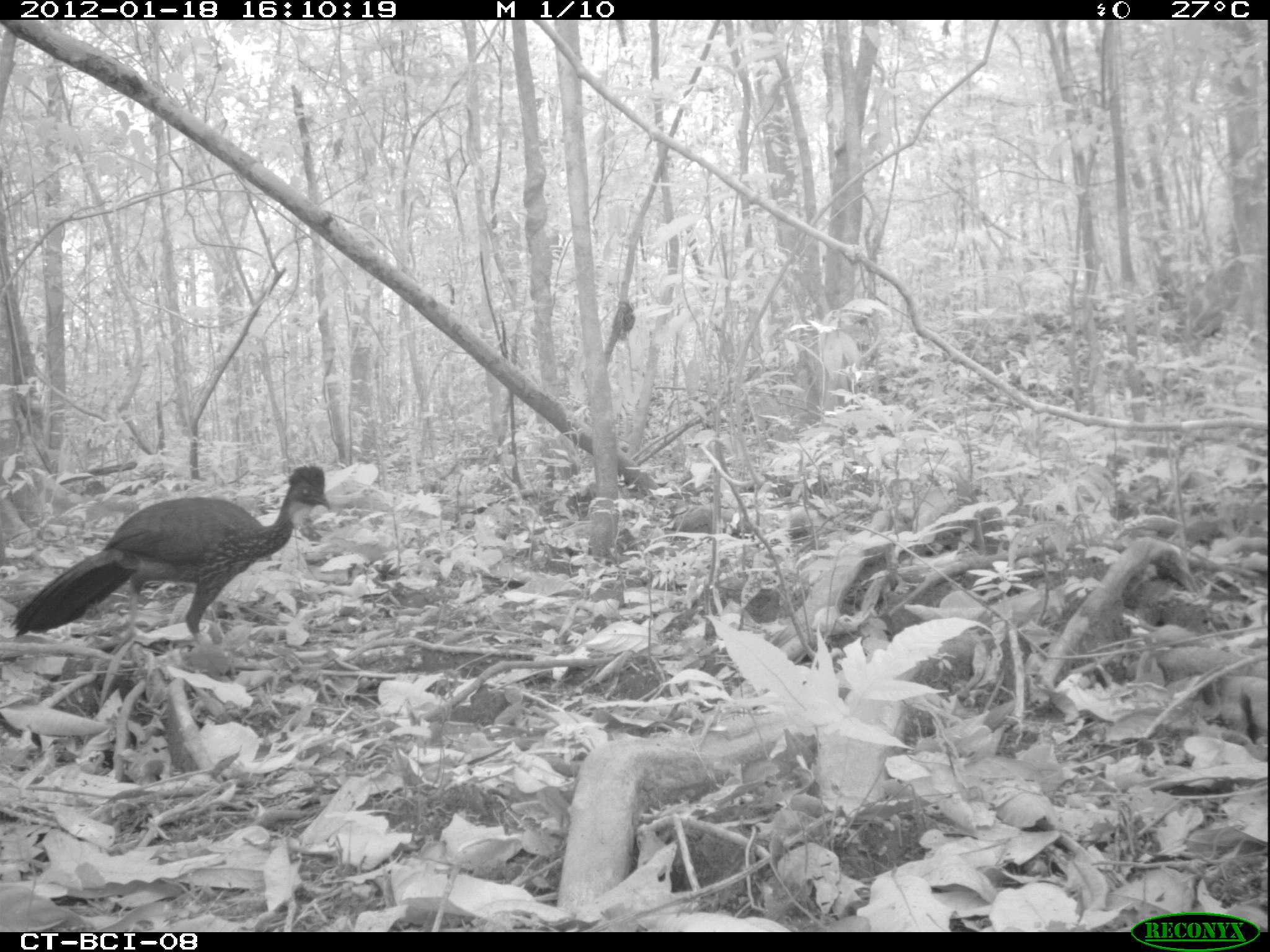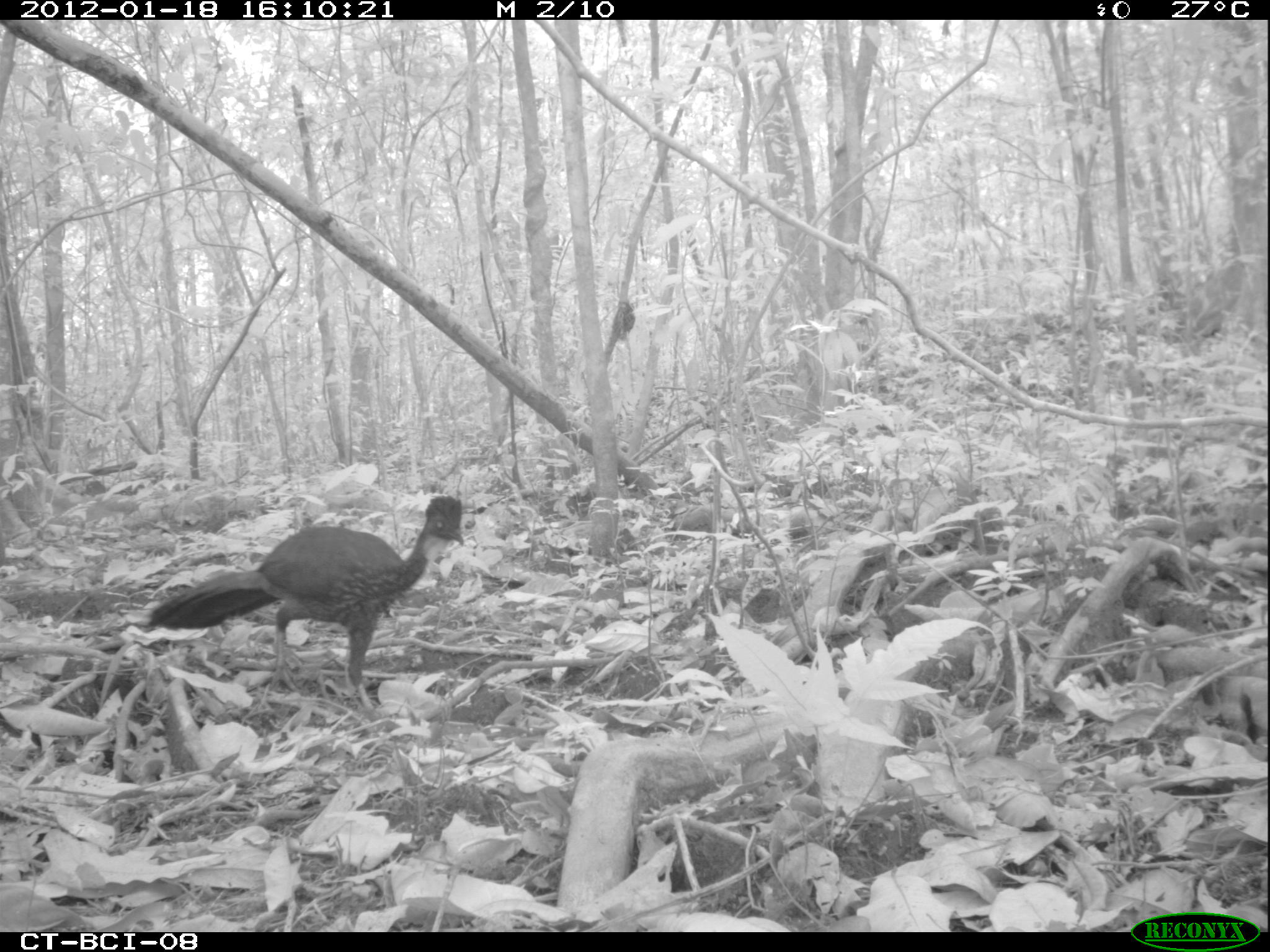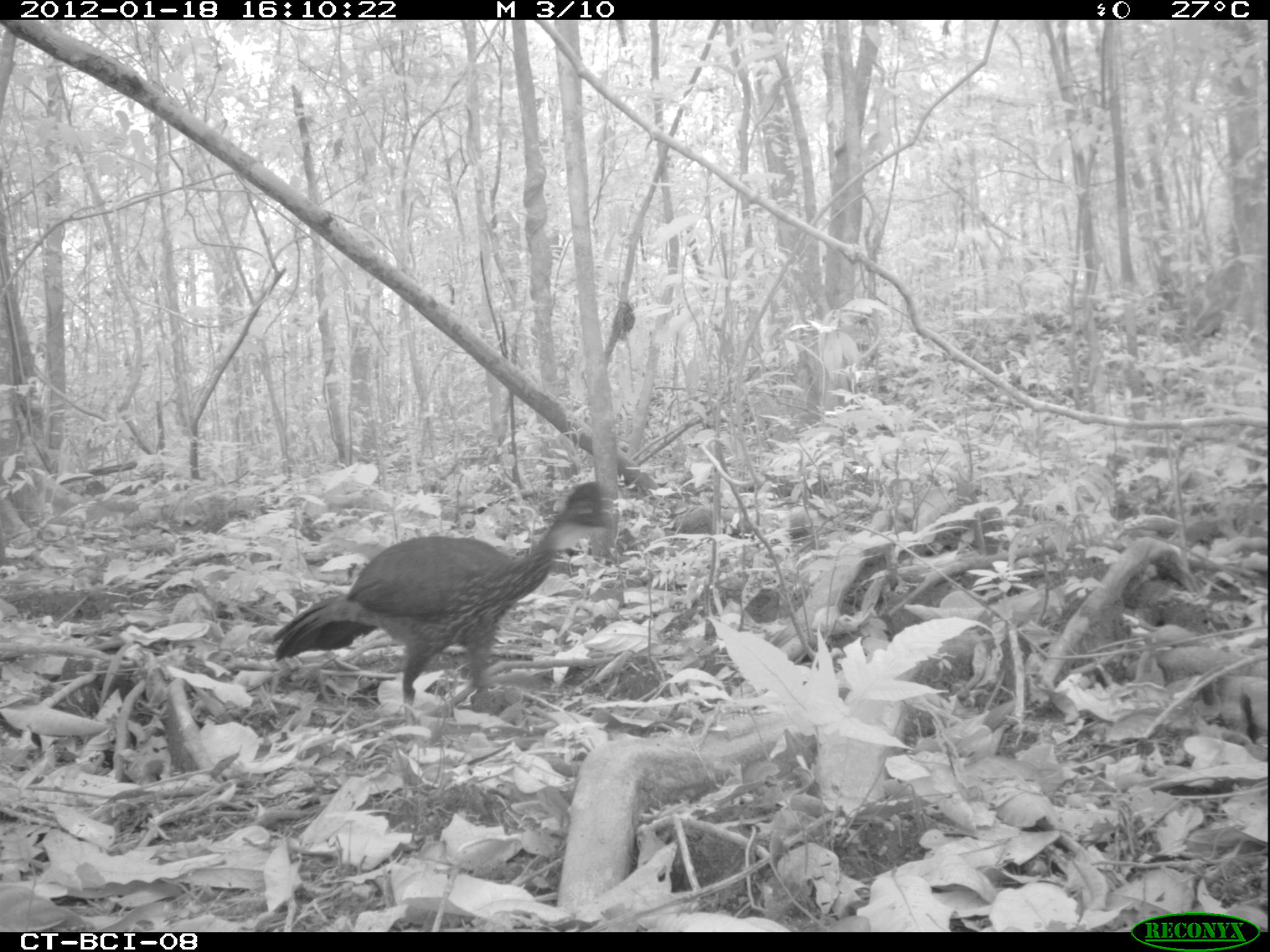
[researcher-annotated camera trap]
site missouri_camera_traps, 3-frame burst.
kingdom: Animalia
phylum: Chordata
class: Aves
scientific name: Aves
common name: bird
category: bird spec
Bird spec (bird) (Aves). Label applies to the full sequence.